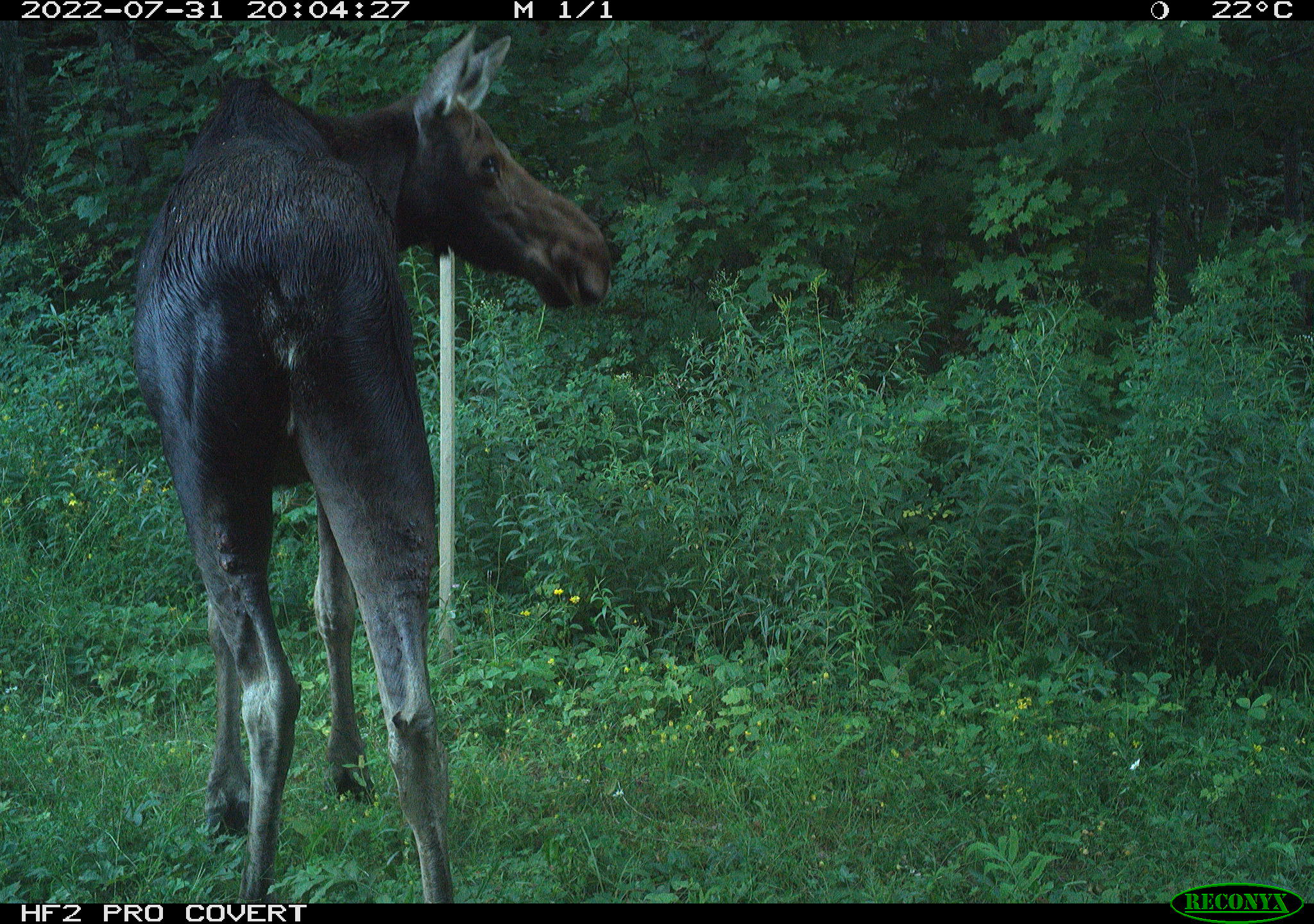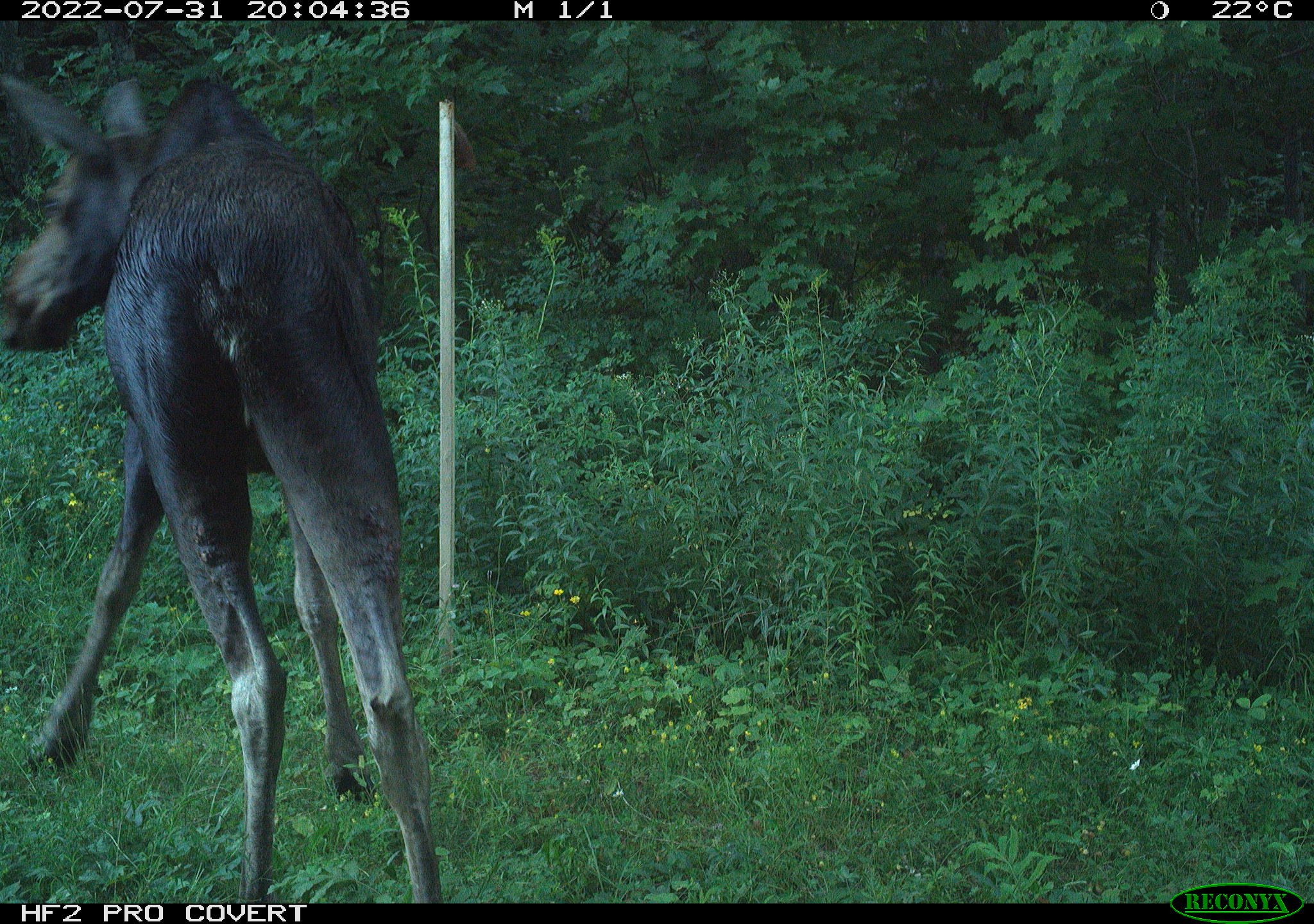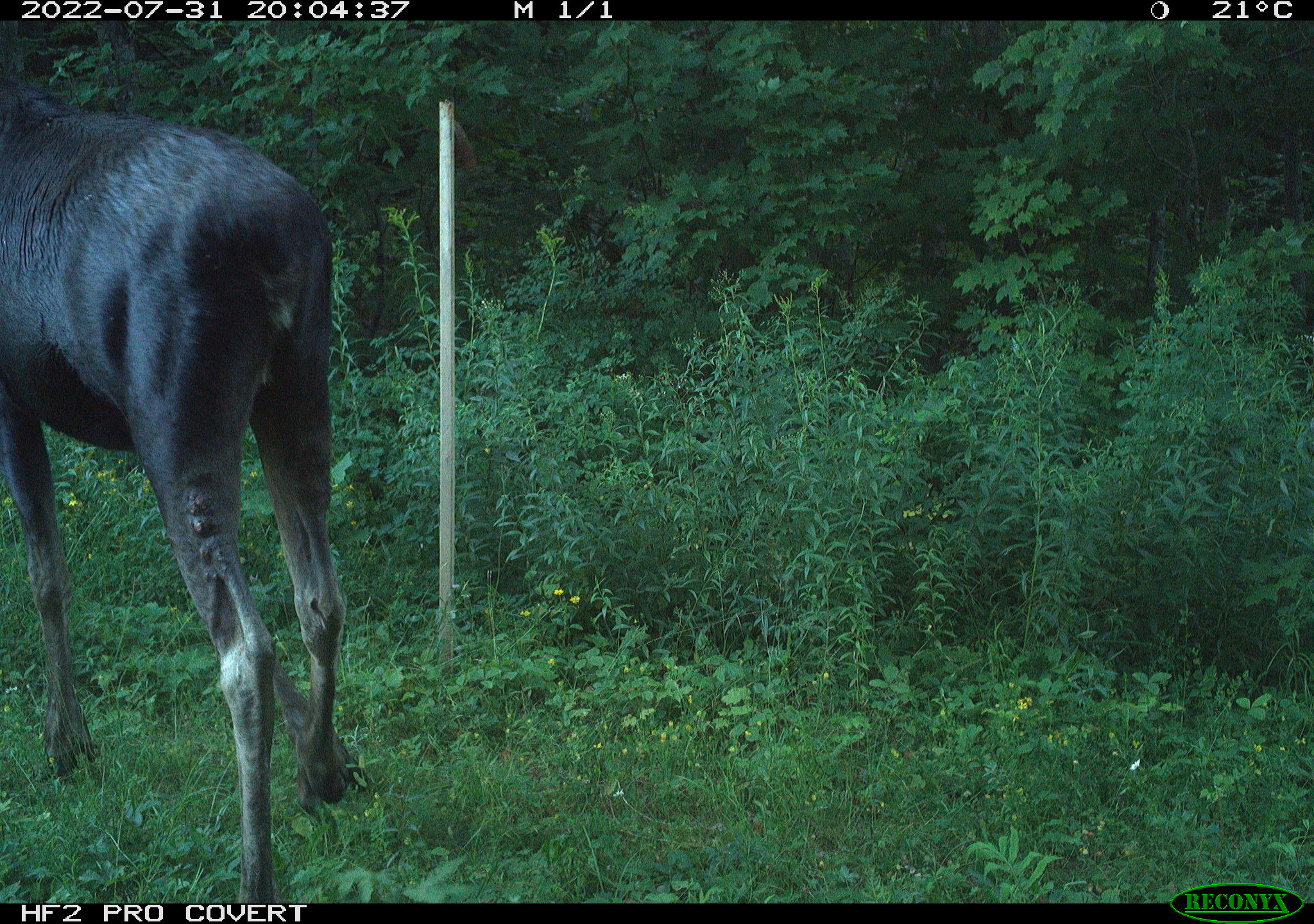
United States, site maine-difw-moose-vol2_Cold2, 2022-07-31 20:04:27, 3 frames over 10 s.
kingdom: Animalia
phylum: Chordata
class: Mammalia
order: Artiodactyla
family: Cervidae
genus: Alces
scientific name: Alces alces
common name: moose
Moose (Alces alces).